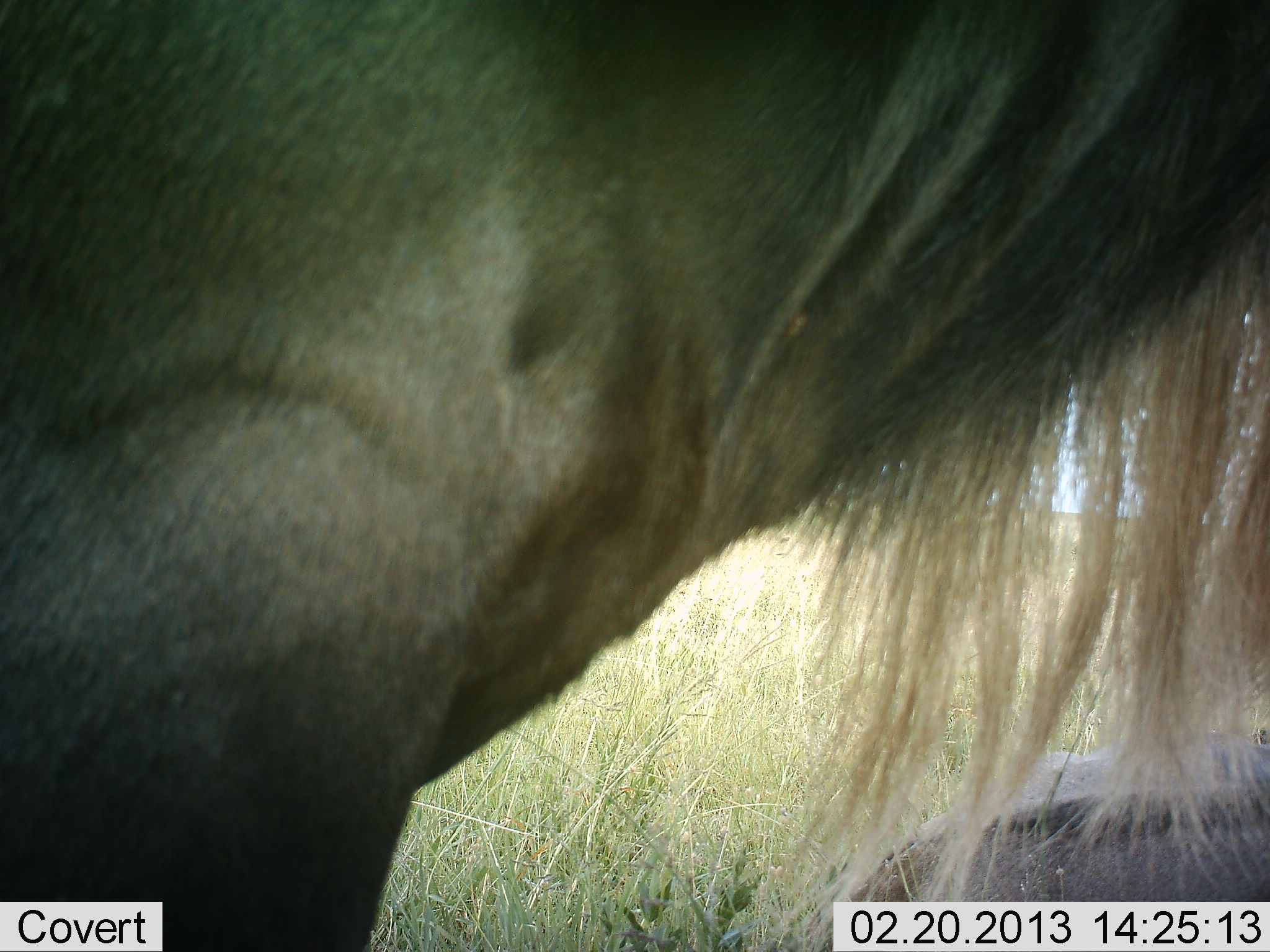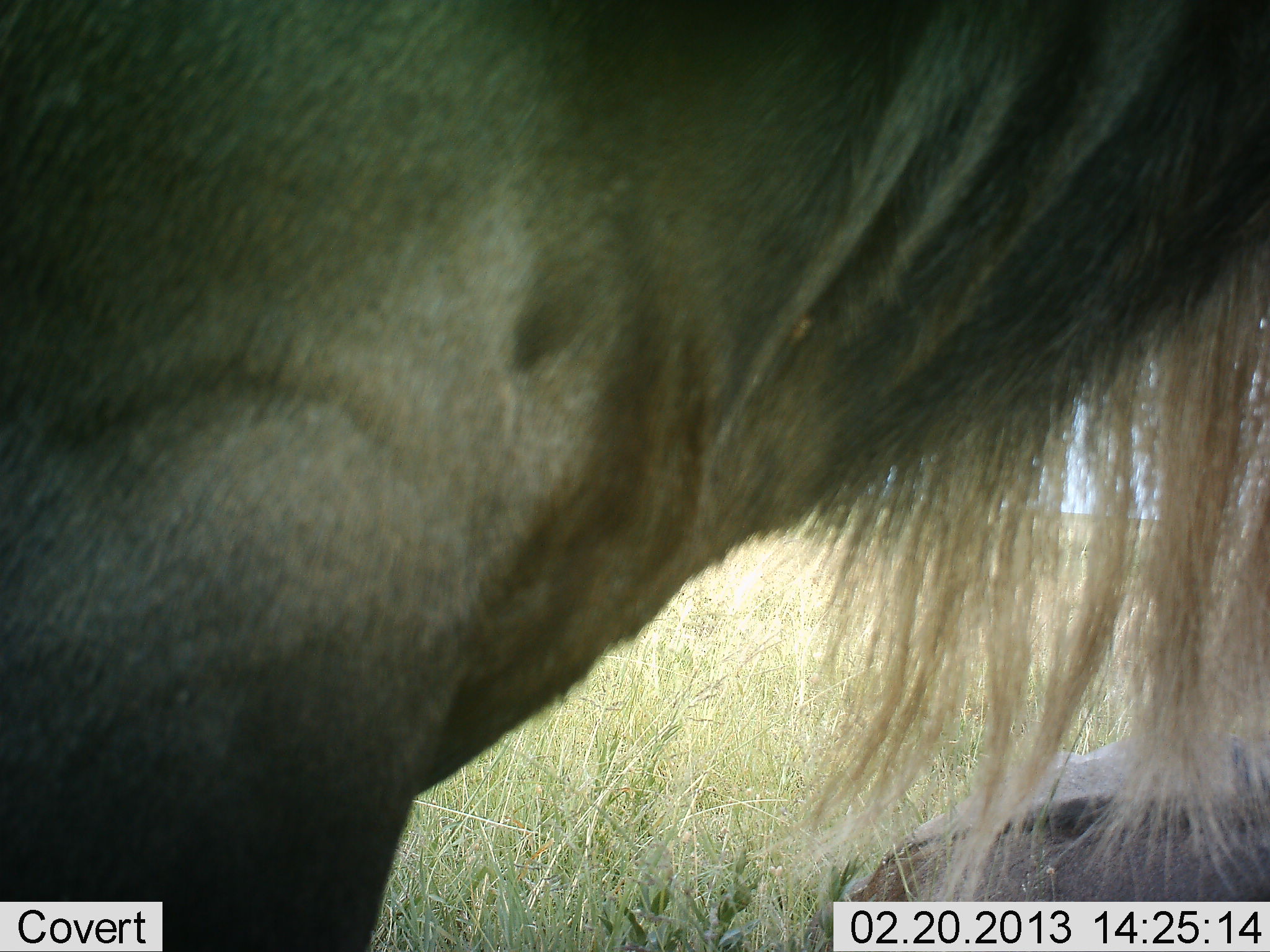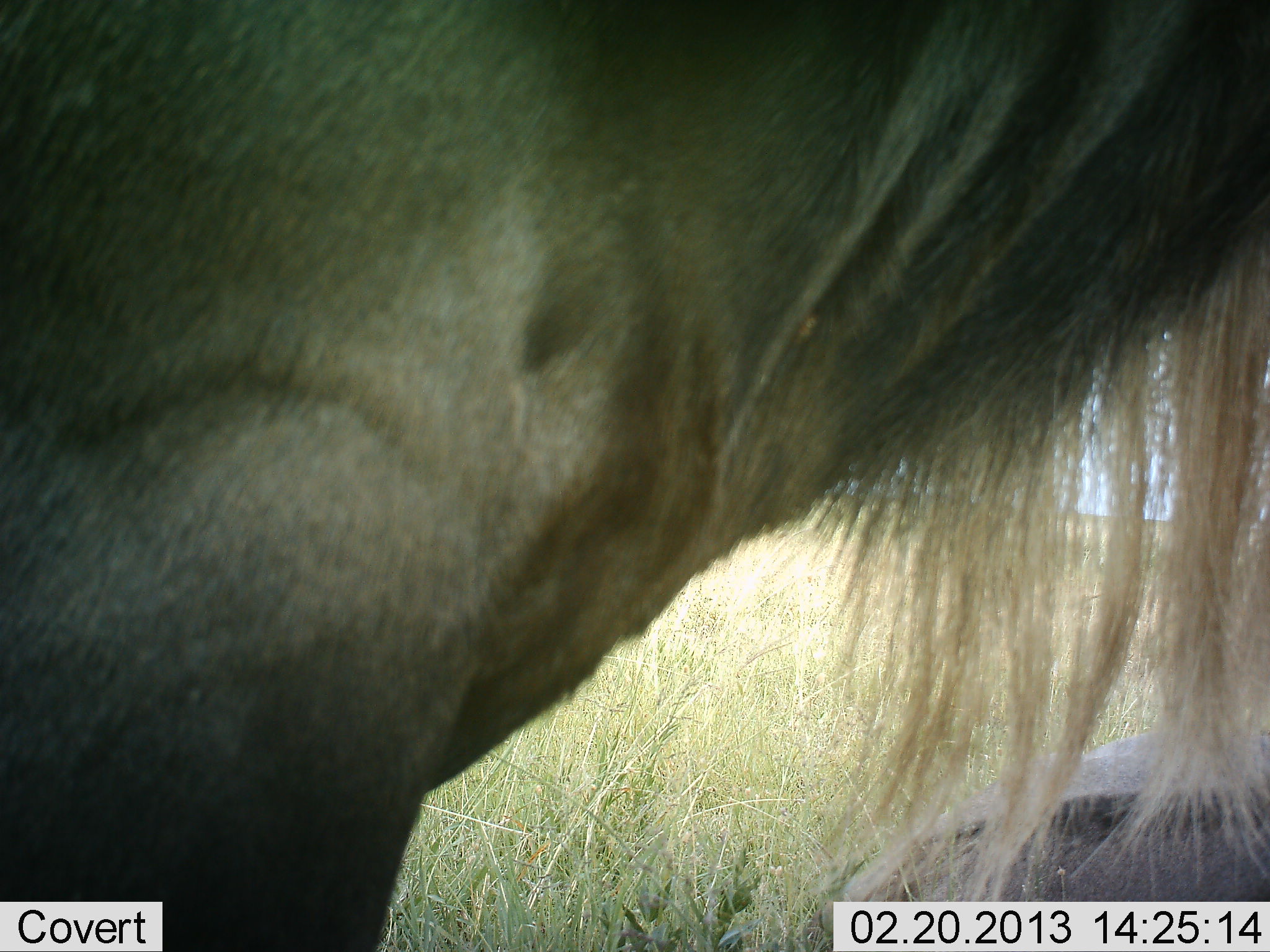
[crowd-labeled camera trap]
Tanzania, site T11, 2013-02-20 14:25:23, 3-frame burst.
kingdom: Animalia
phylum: Chordata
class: Mammalia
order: Artiodactyla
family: Bovidae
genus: Connochaetes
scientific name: Connochaetes taurinus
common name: blue wildebeest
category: wildebeest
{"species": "wildebeest (blue wildebeest) (Connochaetes taurinus)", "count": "2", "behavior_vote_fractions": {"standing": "81%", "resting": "81%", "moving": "6%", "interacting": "0%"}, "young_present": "0%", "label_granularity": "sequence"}